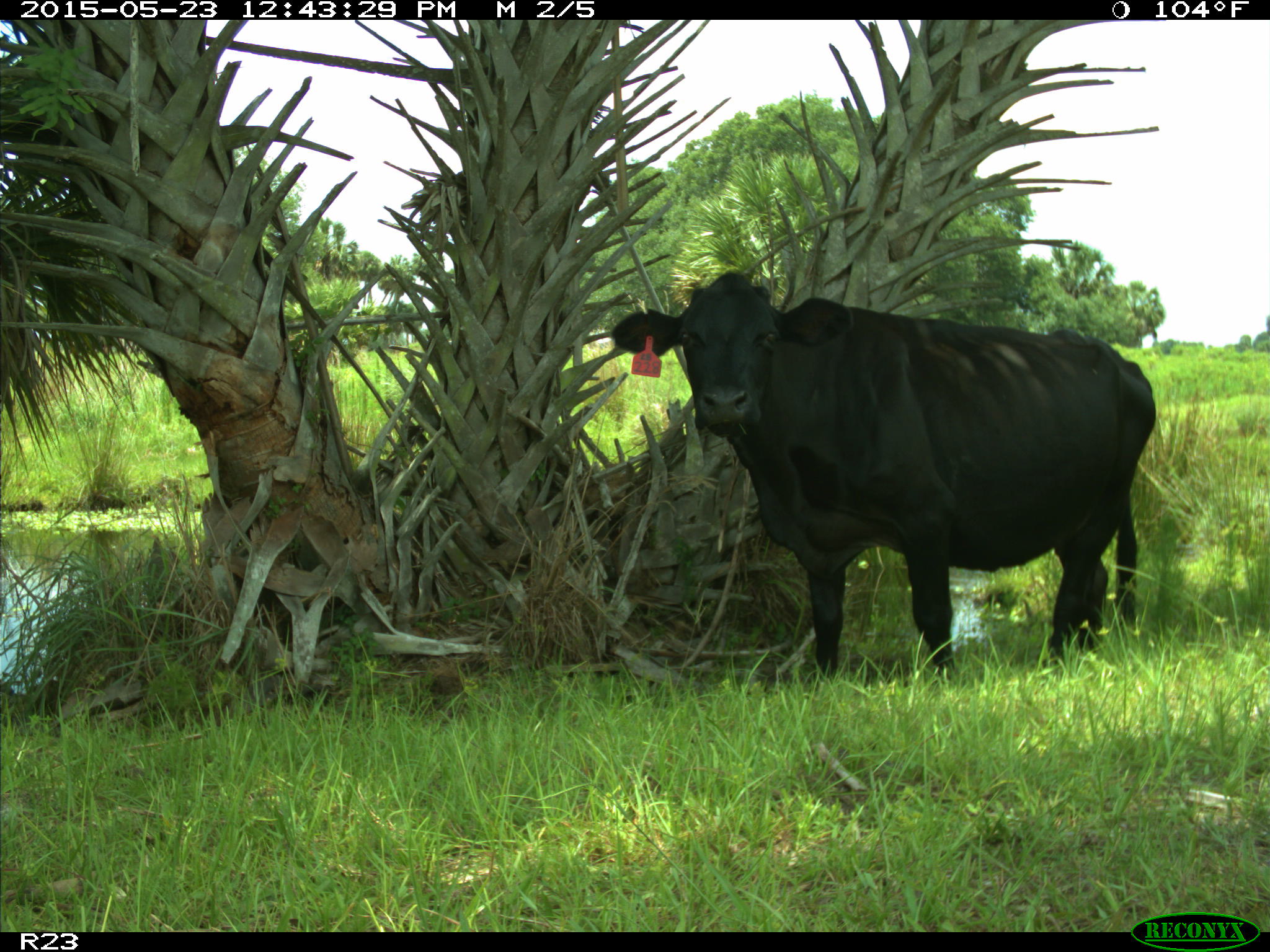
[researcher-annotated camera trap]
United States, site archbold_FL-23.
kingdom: Animalia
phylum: Chordata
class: Mammalia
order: Artiodactyla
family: Bovidae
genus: Bos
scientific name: Bos taurus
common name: domestic cow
Bos taurus (domestic cow).